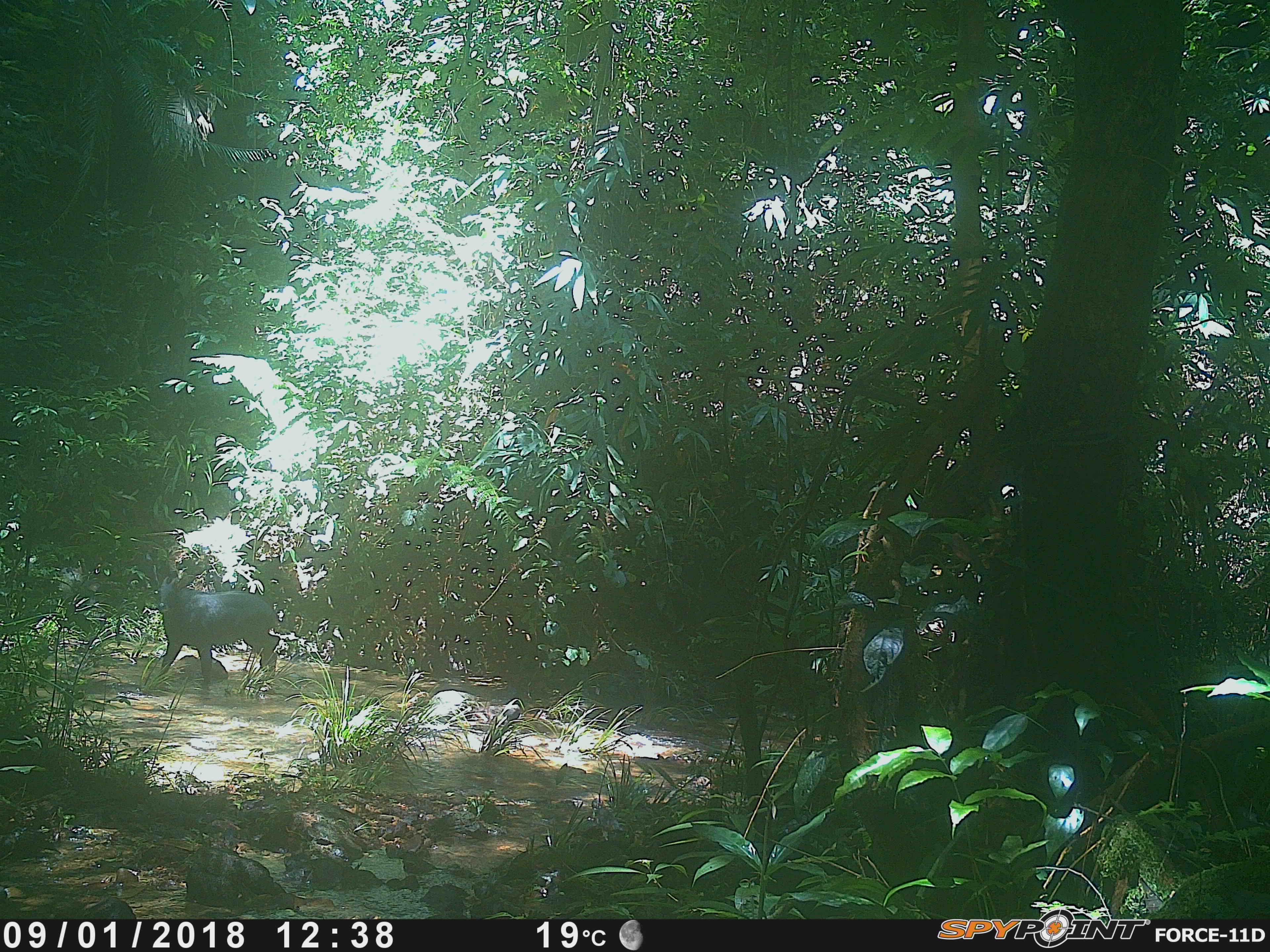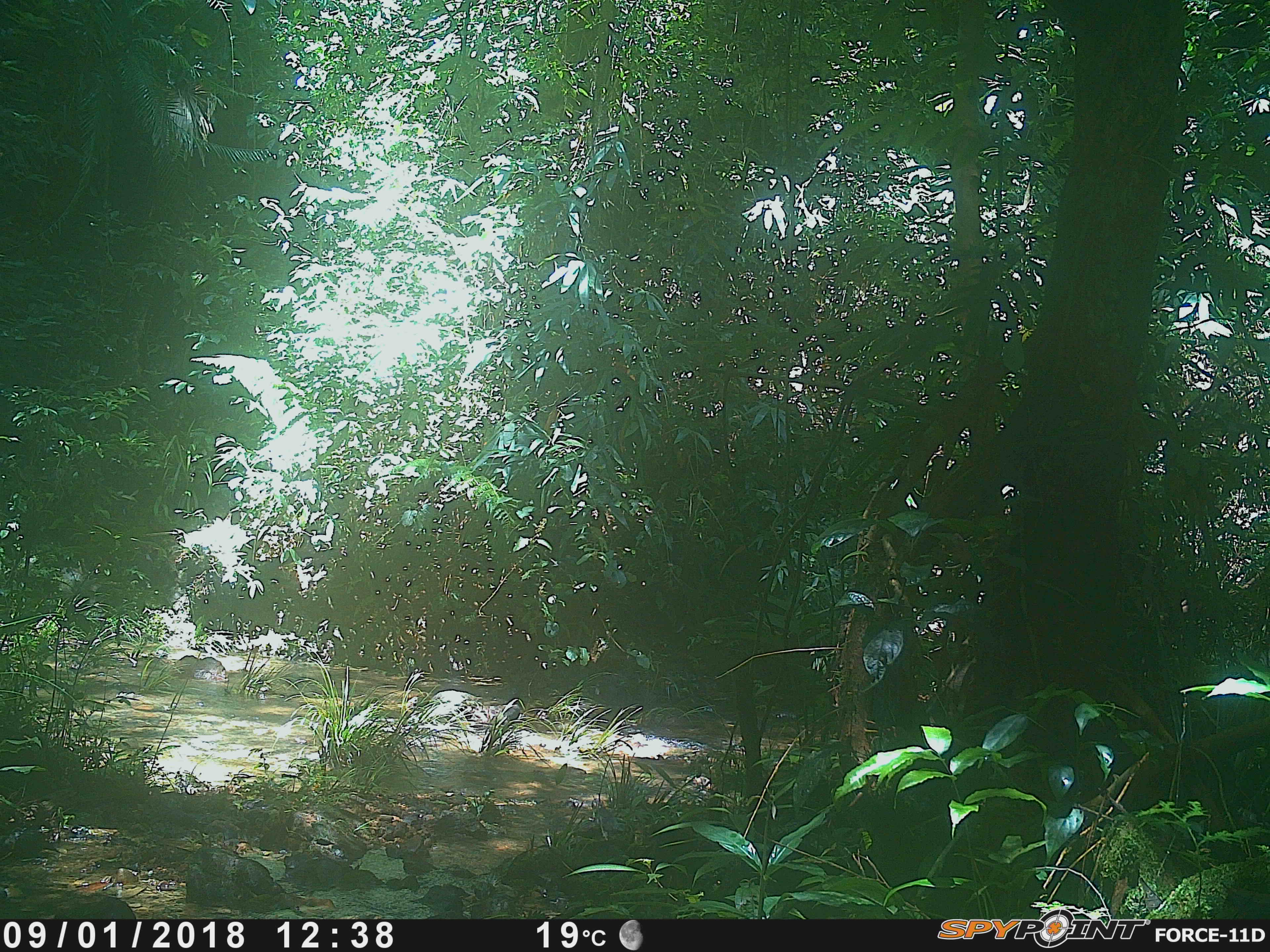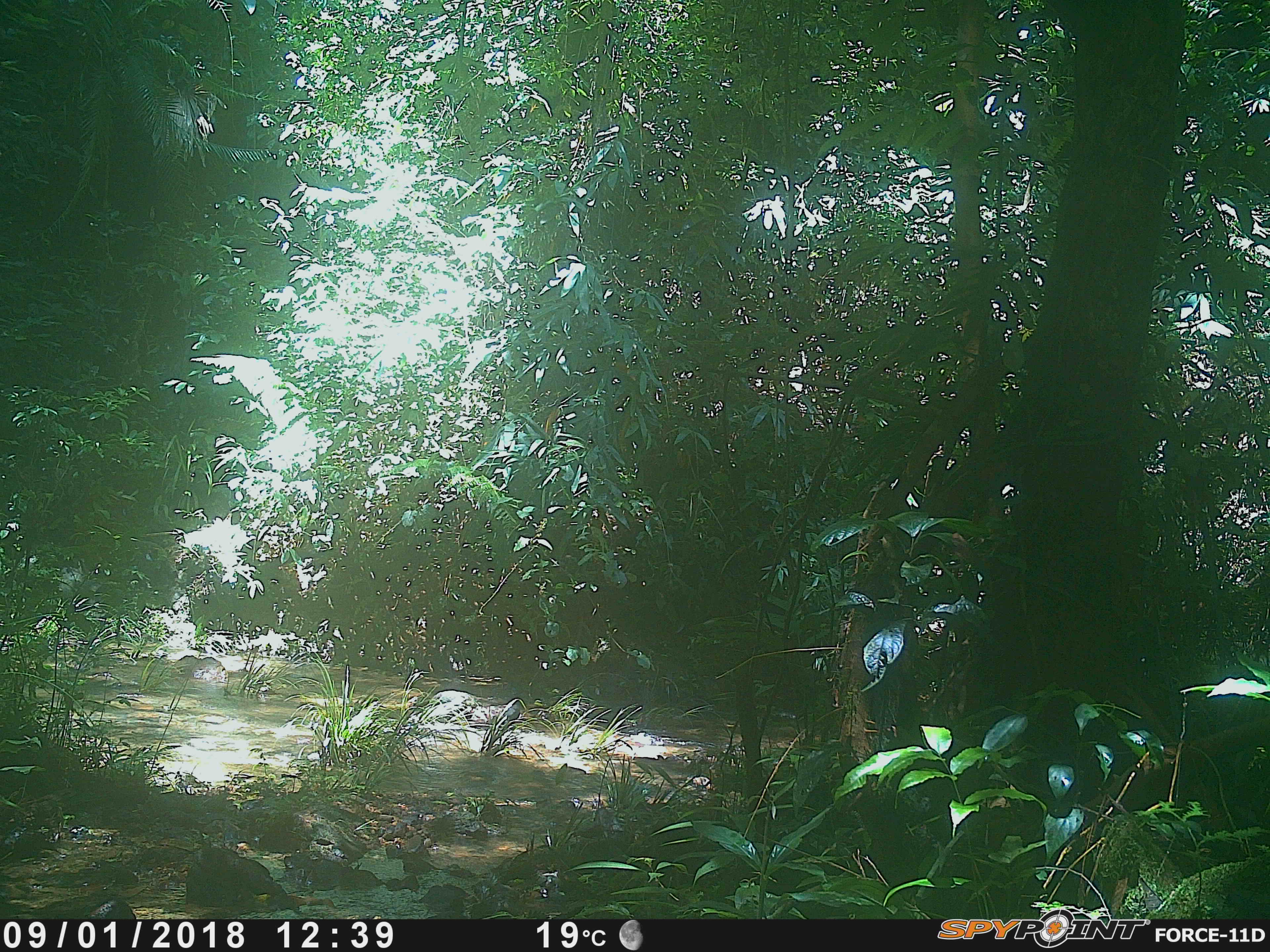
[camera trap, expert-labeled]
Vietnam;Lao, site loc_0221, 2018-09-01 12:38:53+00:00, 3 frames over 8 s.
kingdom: Animalia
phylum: Chordata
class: Mammalia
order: Artiodactyla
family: Bovidae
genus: Capricornis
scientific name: Capricornis sumatraensis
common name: chinese serow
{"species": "chinese serow (Capricornis sumatraensis)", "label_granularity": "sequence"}